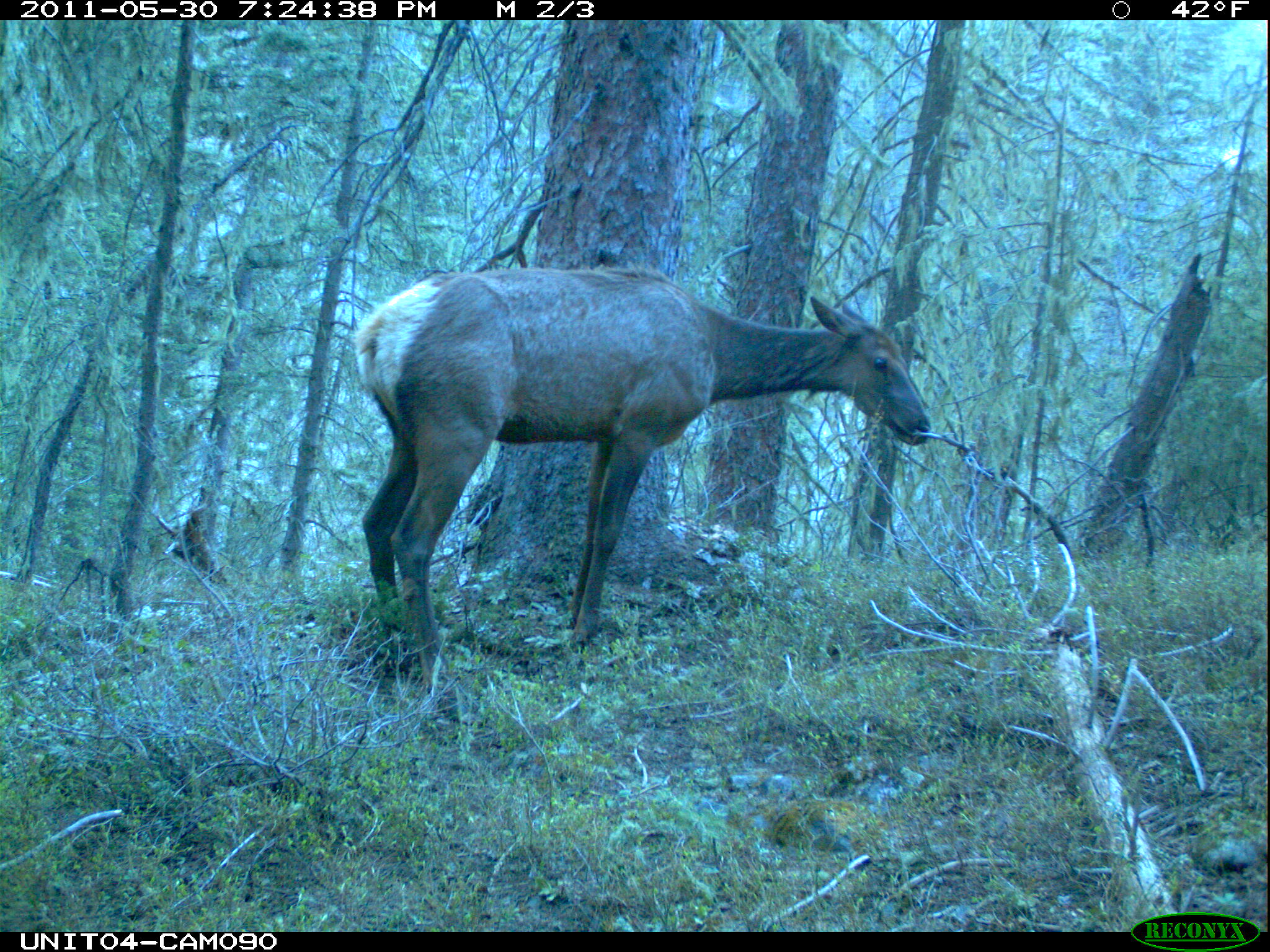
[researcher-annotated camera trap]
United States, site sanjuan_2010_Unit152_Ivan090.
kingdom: Animalia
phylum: Chordata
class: Mammalia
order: Artiodactyla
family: Cervidae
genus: Cervus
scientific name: Cervus elaphus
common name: red deer